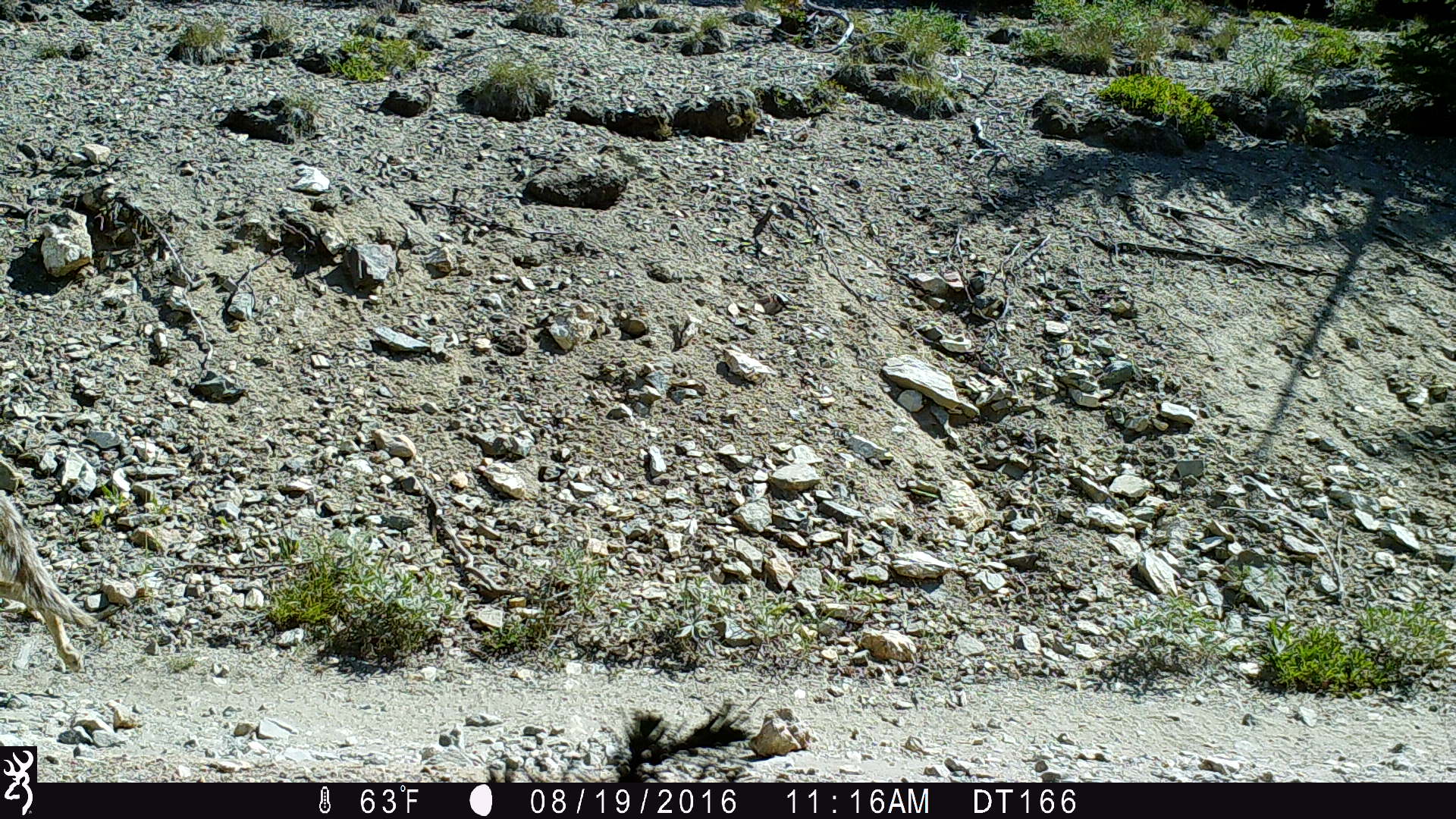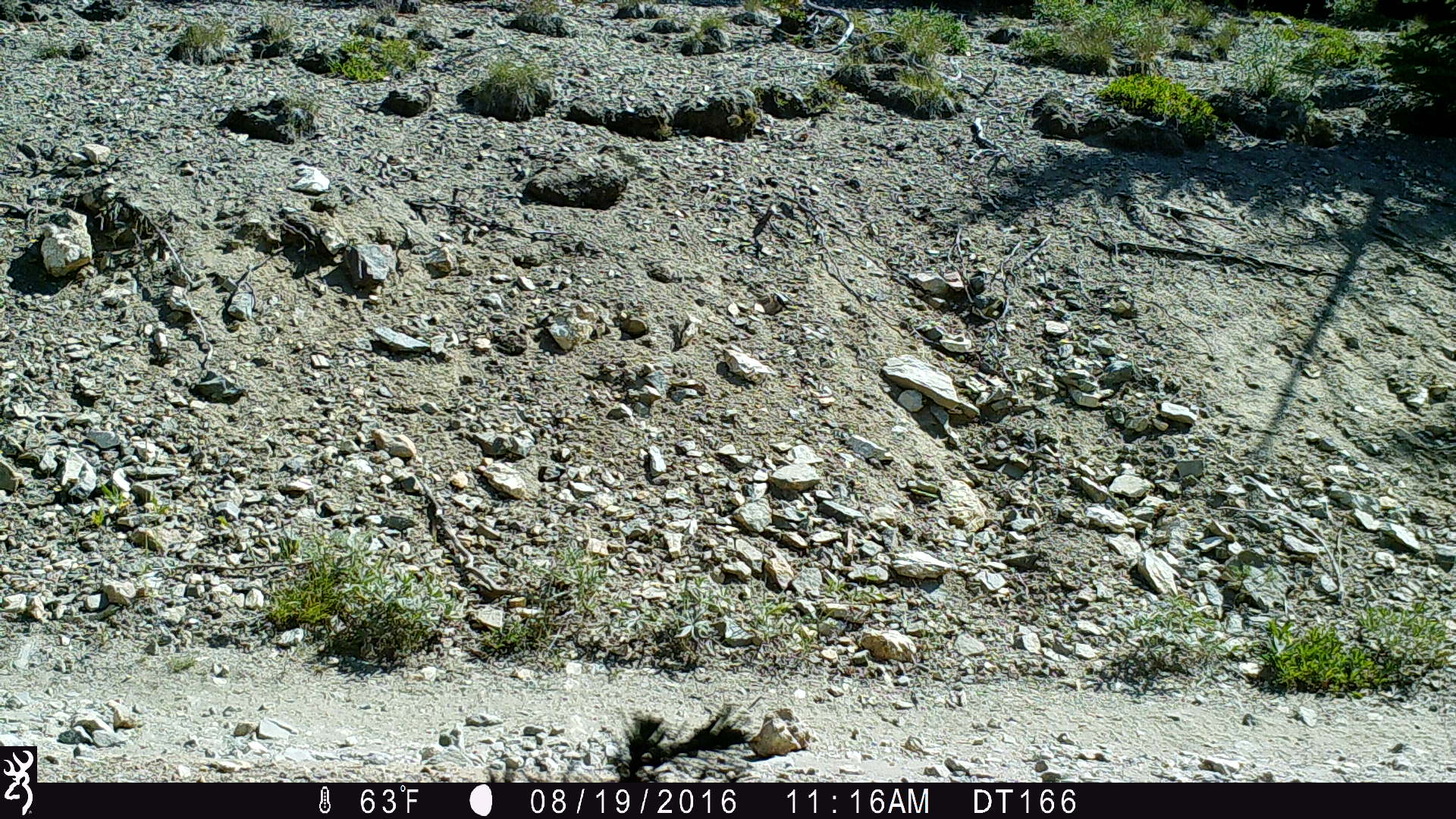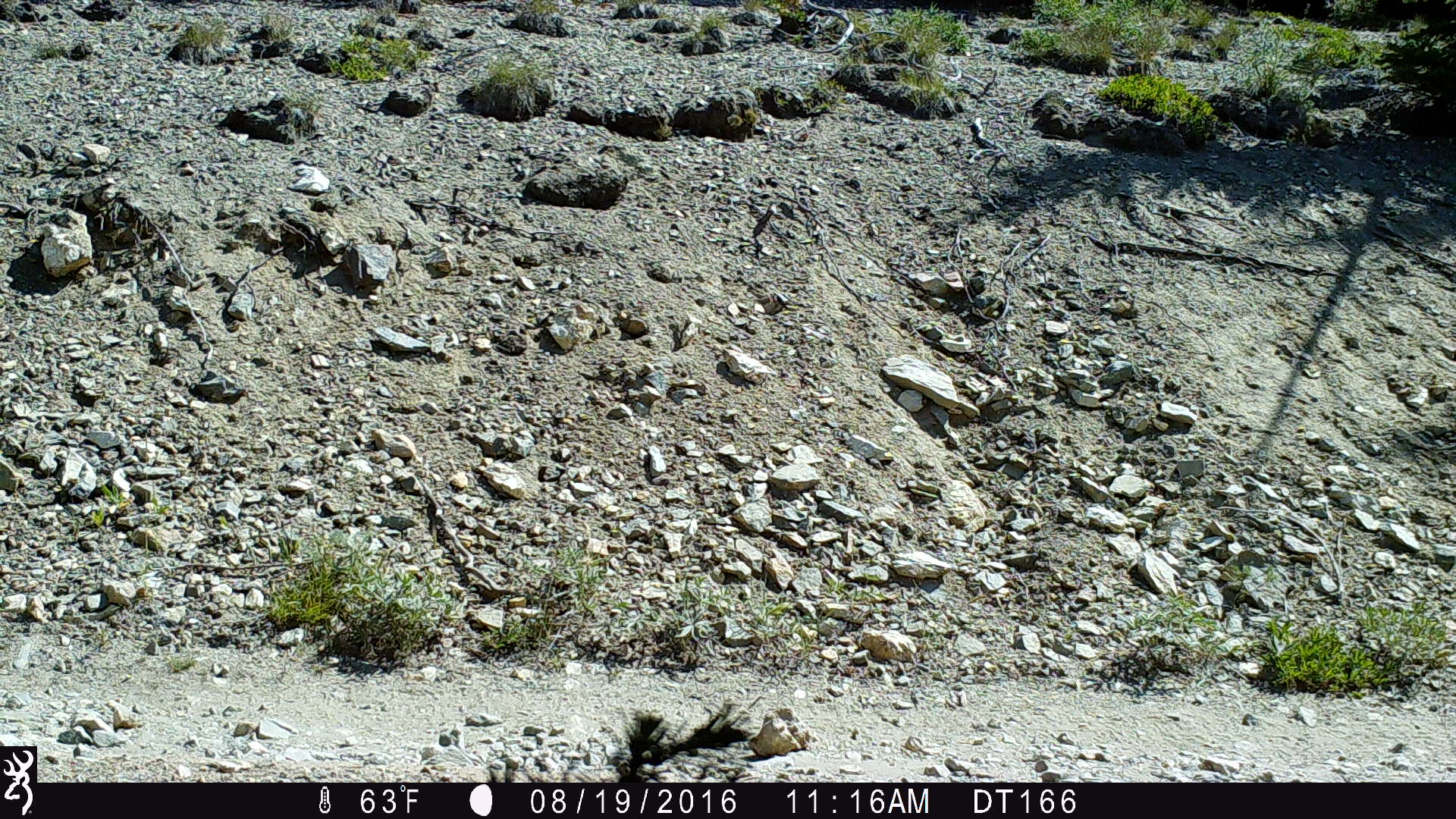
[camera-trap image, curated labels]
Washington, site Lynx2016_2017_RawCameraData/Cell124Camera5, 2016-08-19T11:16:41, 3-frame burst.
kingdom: Animalia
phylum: Chordata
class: Mammalia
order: Carnivora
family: Canidae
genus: Canis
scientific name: Canis latrans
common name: coyote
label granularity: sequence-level